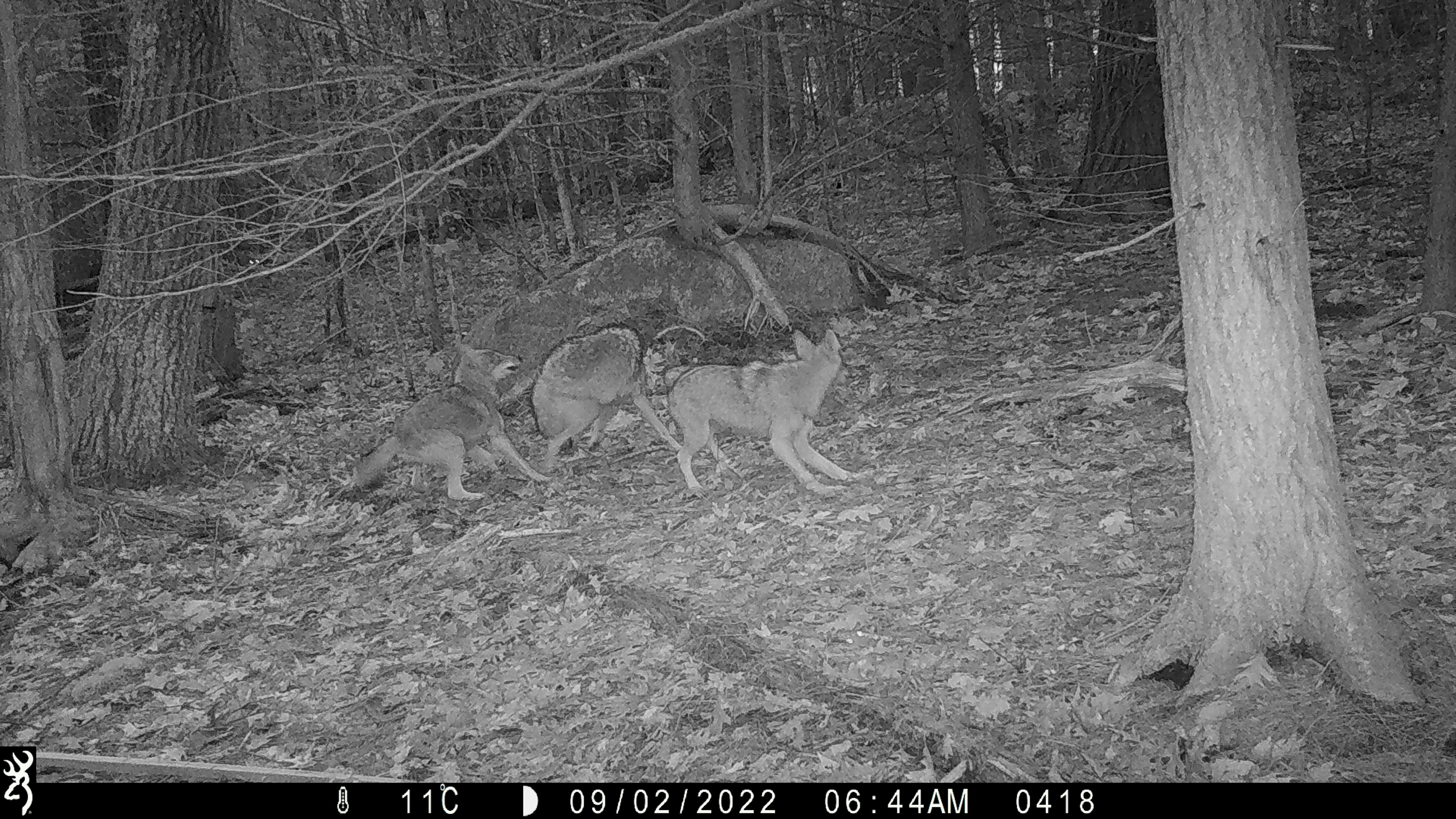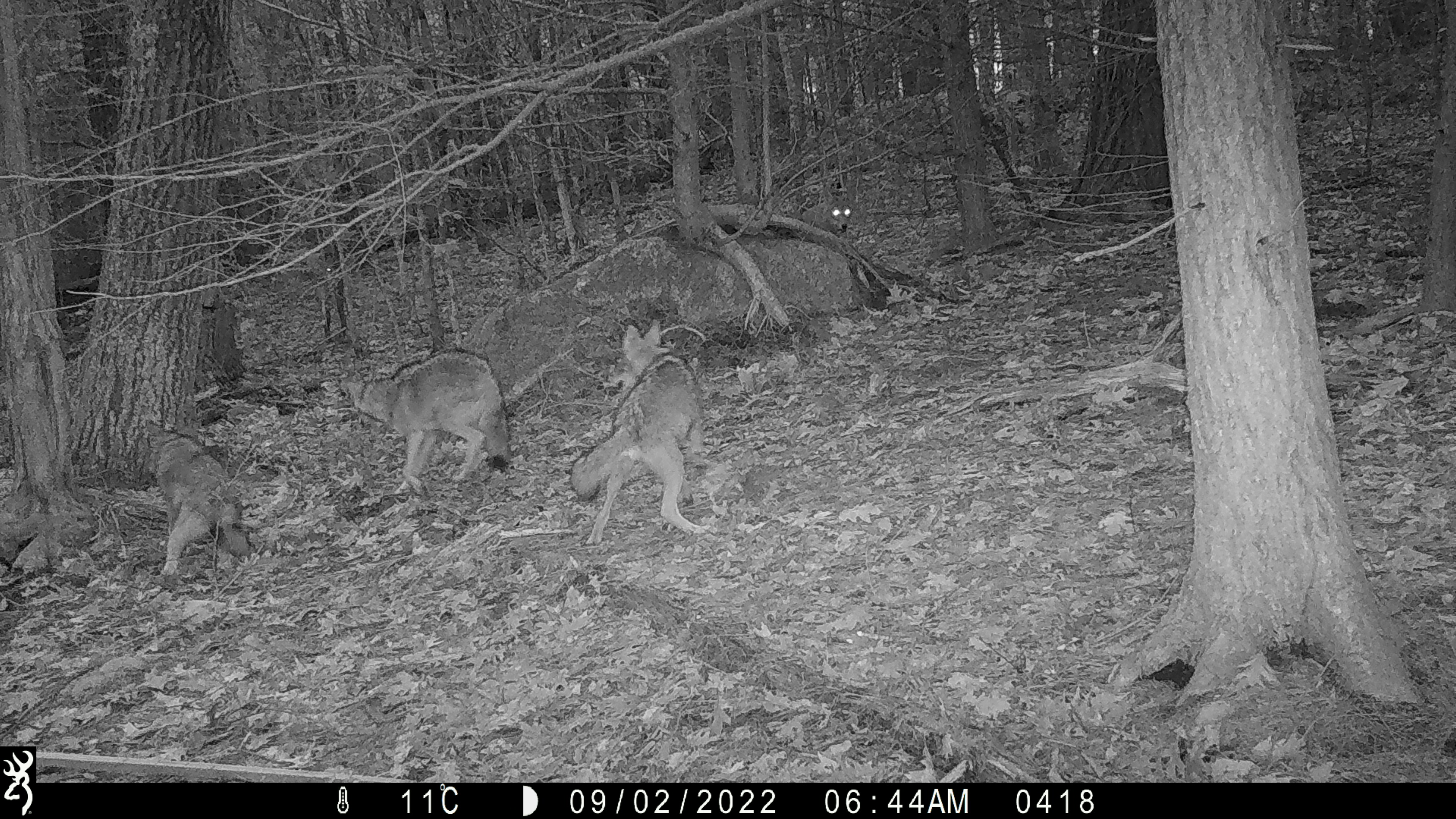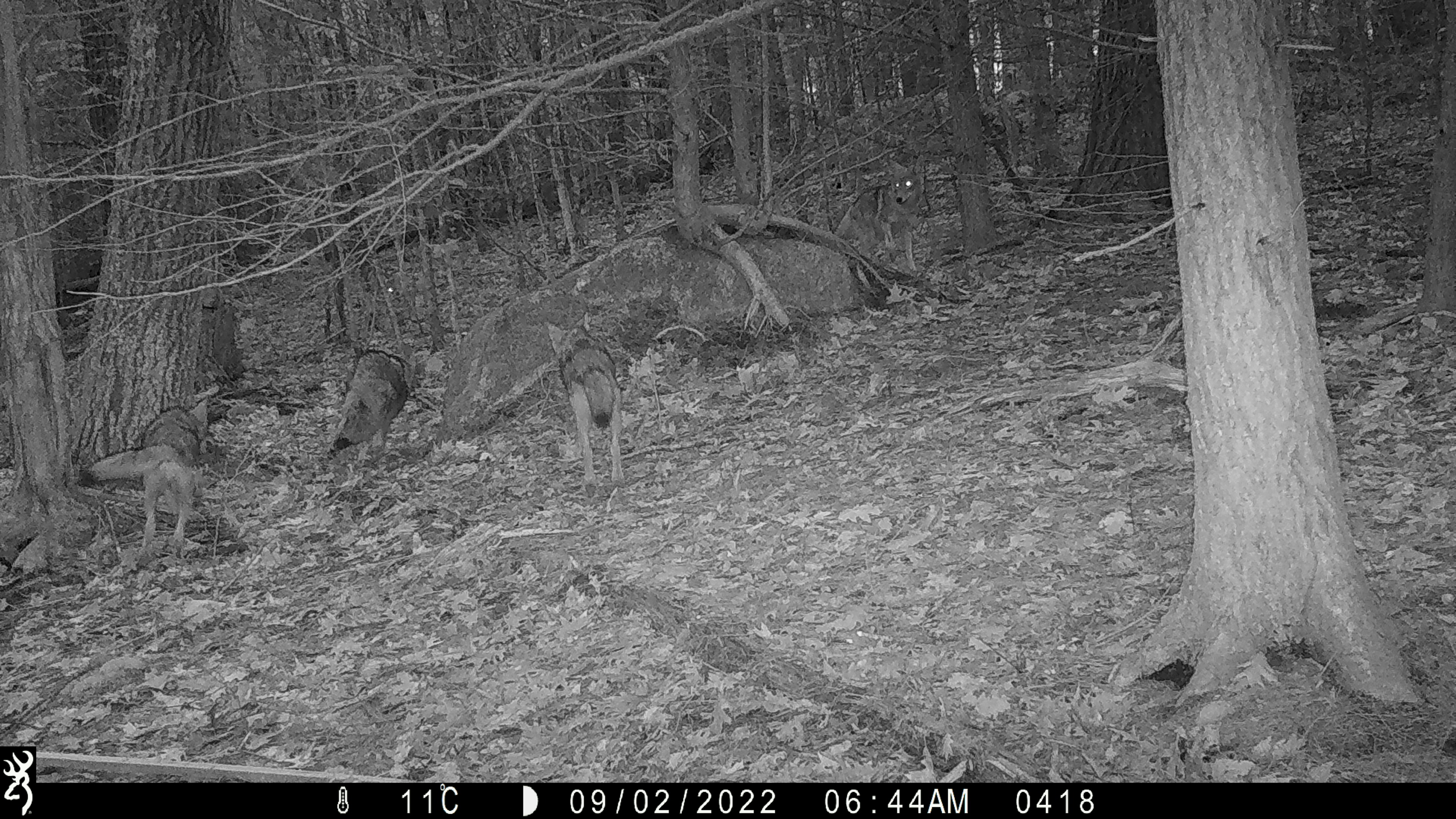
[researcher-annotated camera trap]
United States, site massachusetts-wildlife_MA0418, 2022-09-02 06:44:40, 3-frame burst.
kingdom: Animalia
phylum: Chordata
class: Mammalia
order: Carnivora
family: Canidae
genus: Canis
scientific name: Canis latrans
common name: coyote